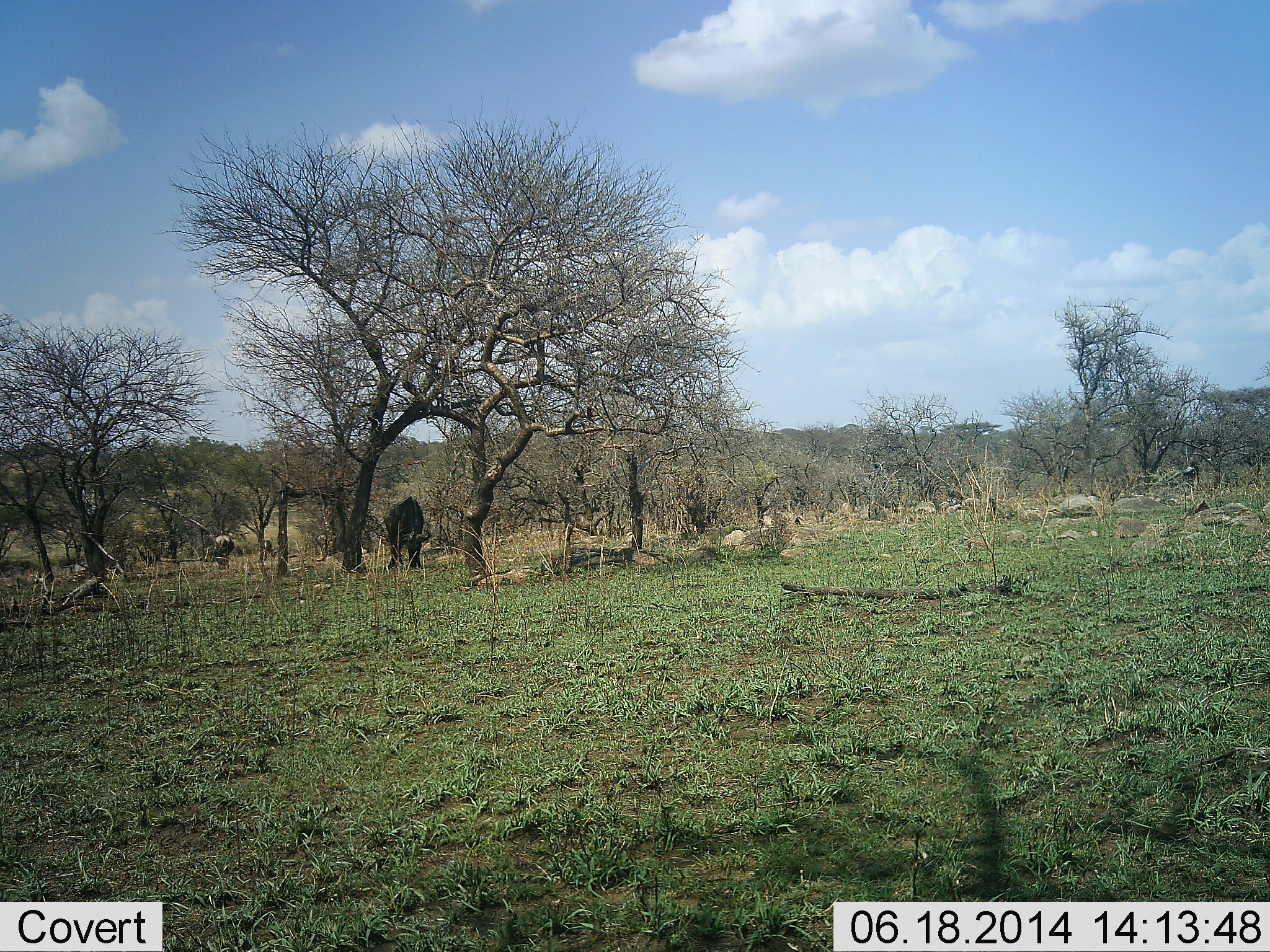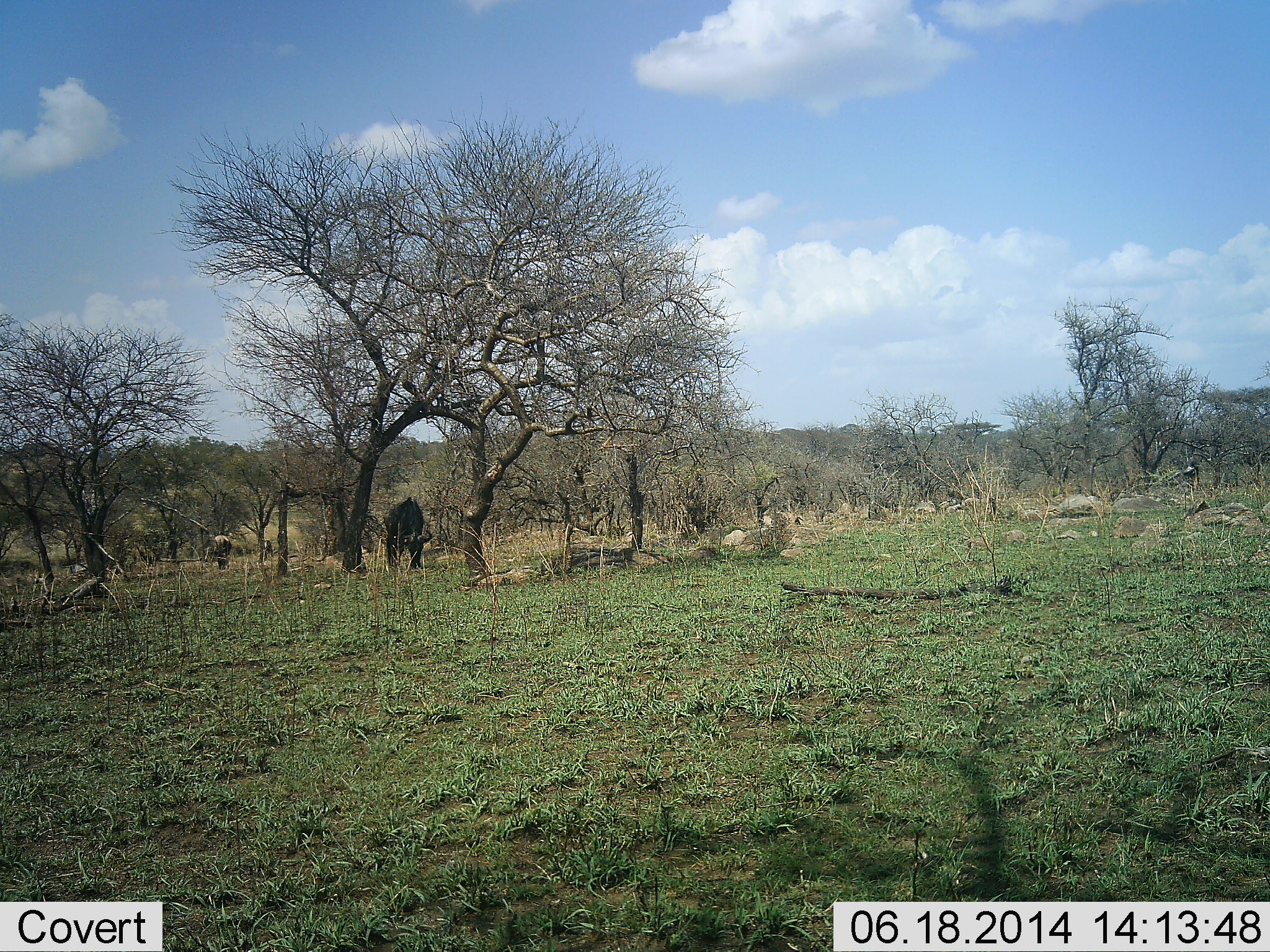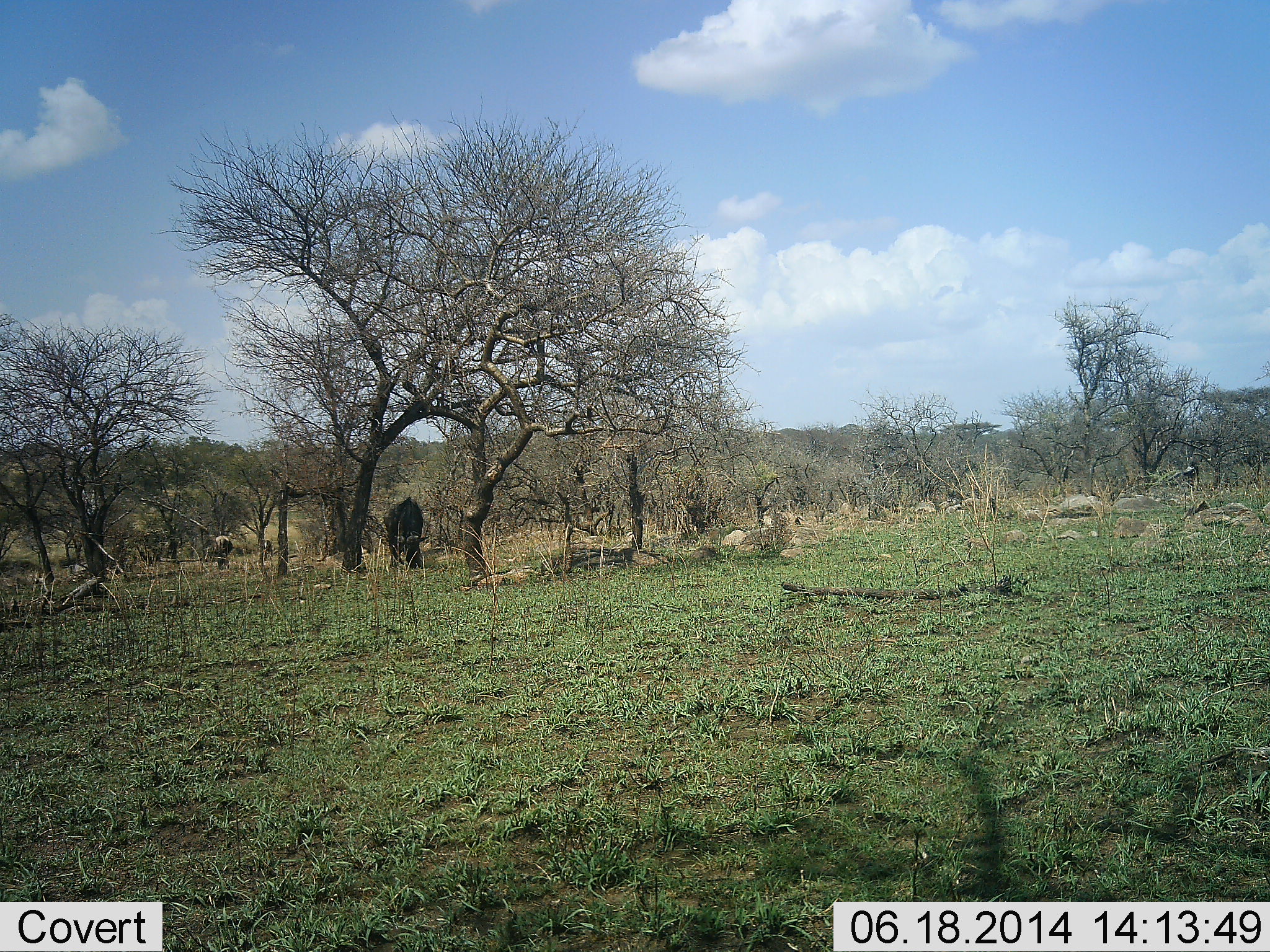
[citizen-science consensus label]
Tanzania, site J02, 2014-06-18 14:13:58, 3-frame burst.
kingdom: Animalia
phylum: Chordata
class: Mammalia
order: Artiodactyla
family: Bovidae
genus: Connochaetes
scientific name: Connochaetes taurinus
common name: blue wildebeest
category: wildebeest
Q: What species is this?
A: Wildebeest (blue wildebeest) (Connochaetes taurinus).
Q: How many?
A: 2.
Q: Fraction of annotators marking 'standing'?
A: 10%.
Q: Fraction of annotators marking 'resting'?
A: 0%.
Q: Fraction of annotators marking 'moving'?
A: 10%.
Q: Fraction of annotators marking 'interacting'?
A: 0%.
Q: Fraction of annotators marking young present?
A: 0%.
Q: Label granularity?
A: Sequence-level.